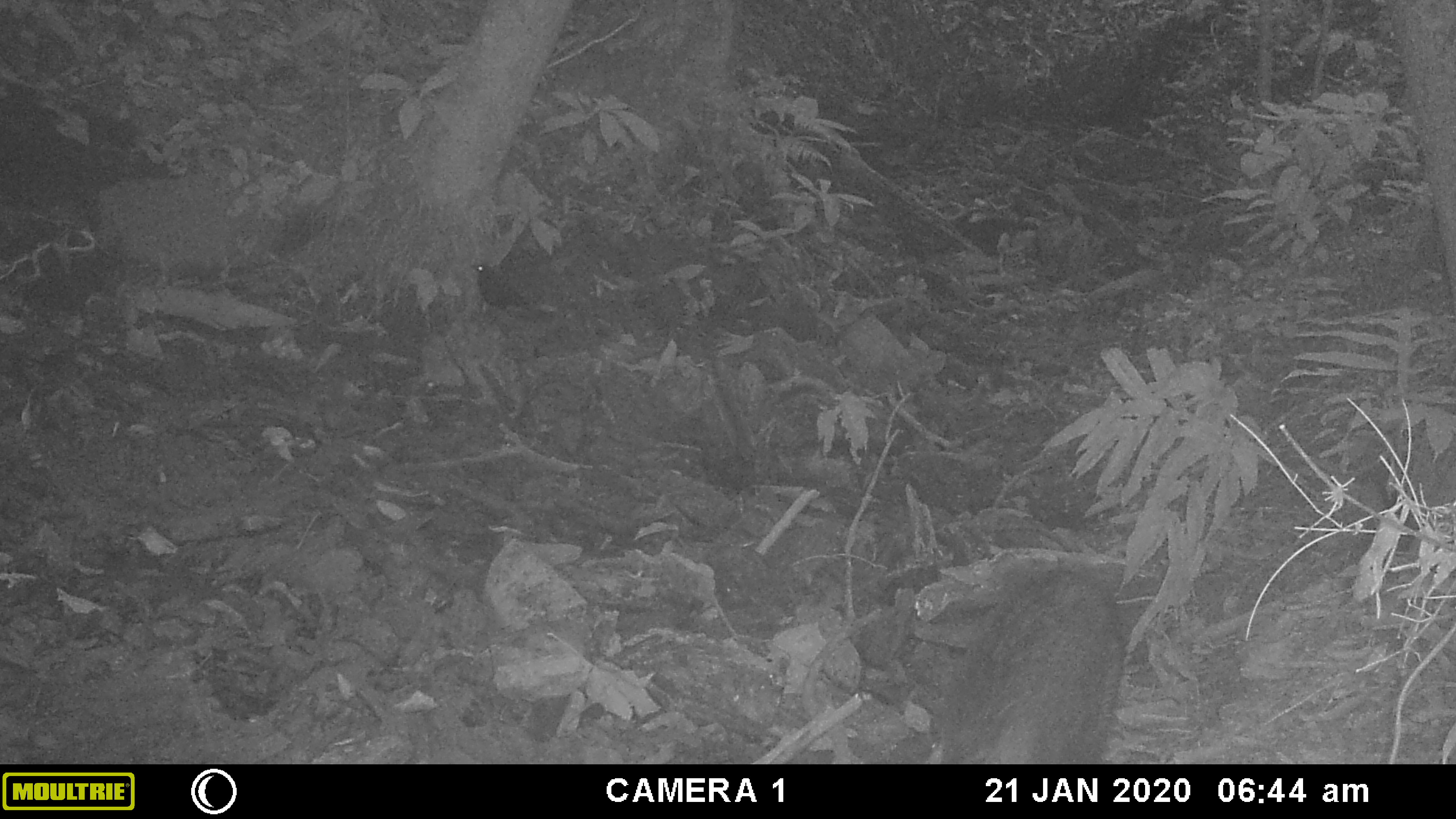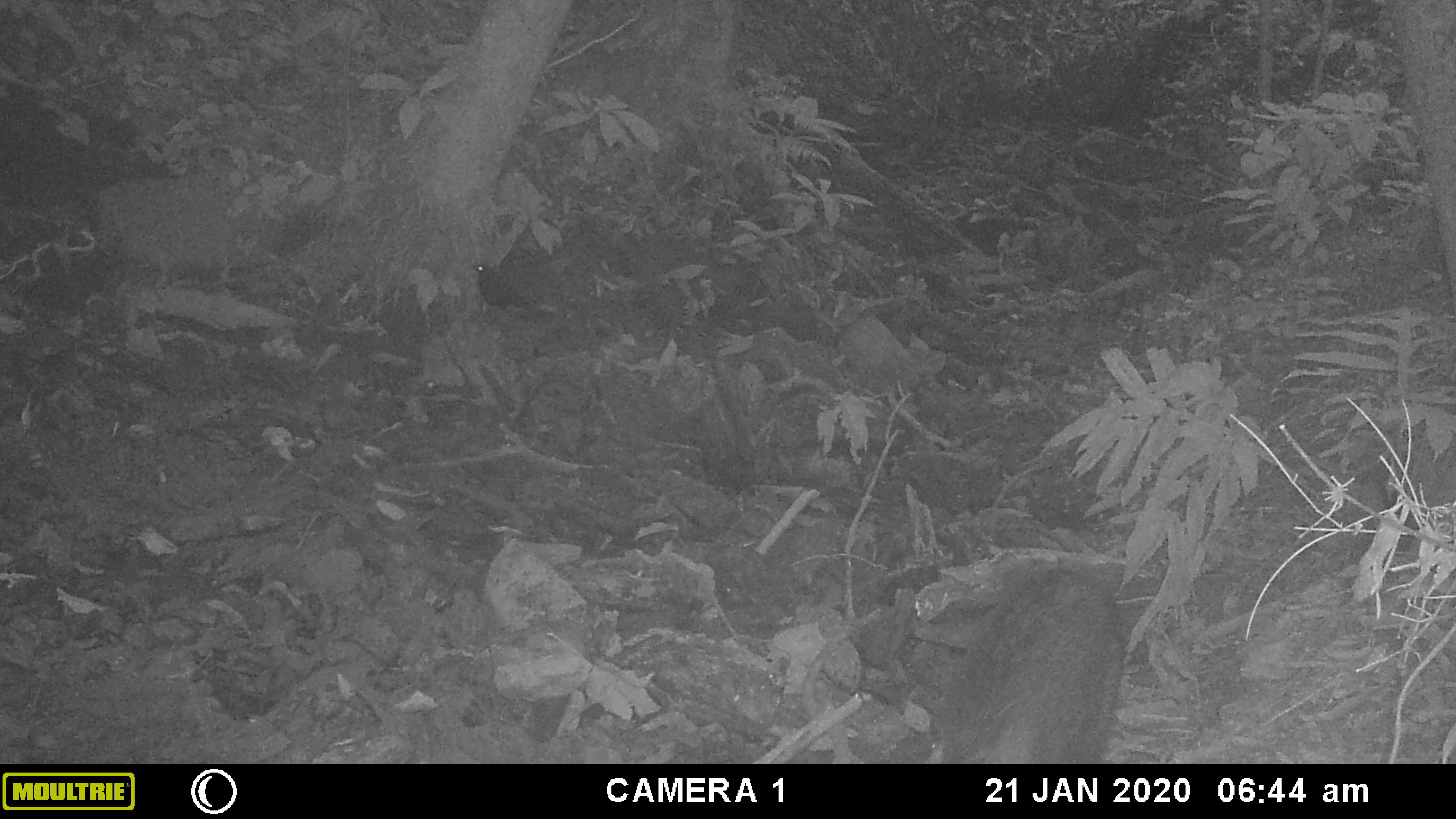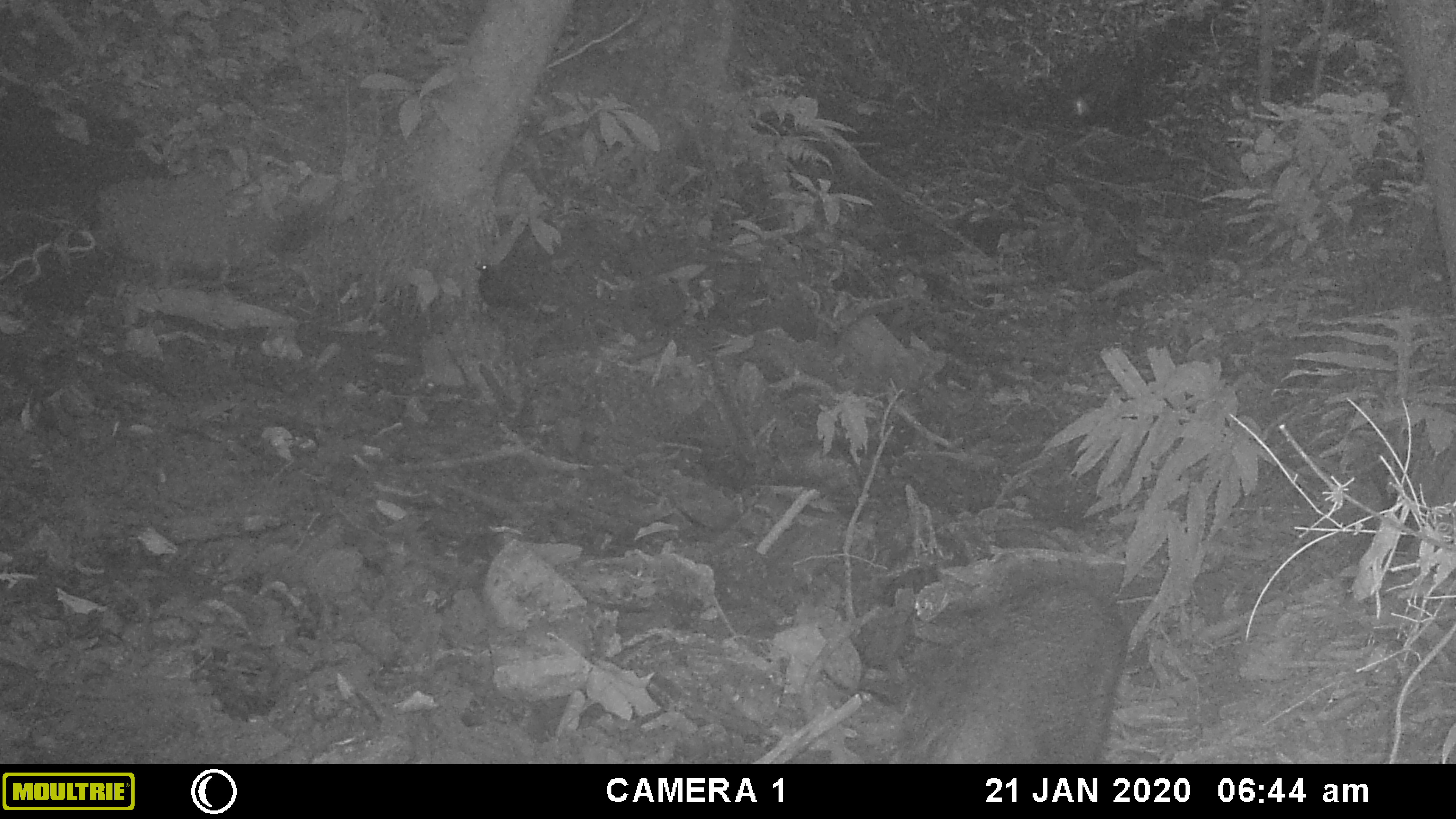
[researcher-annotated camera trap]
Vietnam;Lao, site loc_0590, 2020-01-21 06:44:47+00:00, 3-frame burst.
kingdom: Animalia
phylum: Chordata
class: Aves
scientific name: Aves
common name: bird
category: unidentified bird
Unidentified bird (bird) (Aves). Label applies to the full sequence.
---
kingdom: Animalia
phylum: Chordata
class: Mammalia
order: Artiodactyla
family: Suidae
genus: Sus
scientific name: Sus scrofa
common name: eurasian wild pig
Eurasian wild pig (Sus scrofa). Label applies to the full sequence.